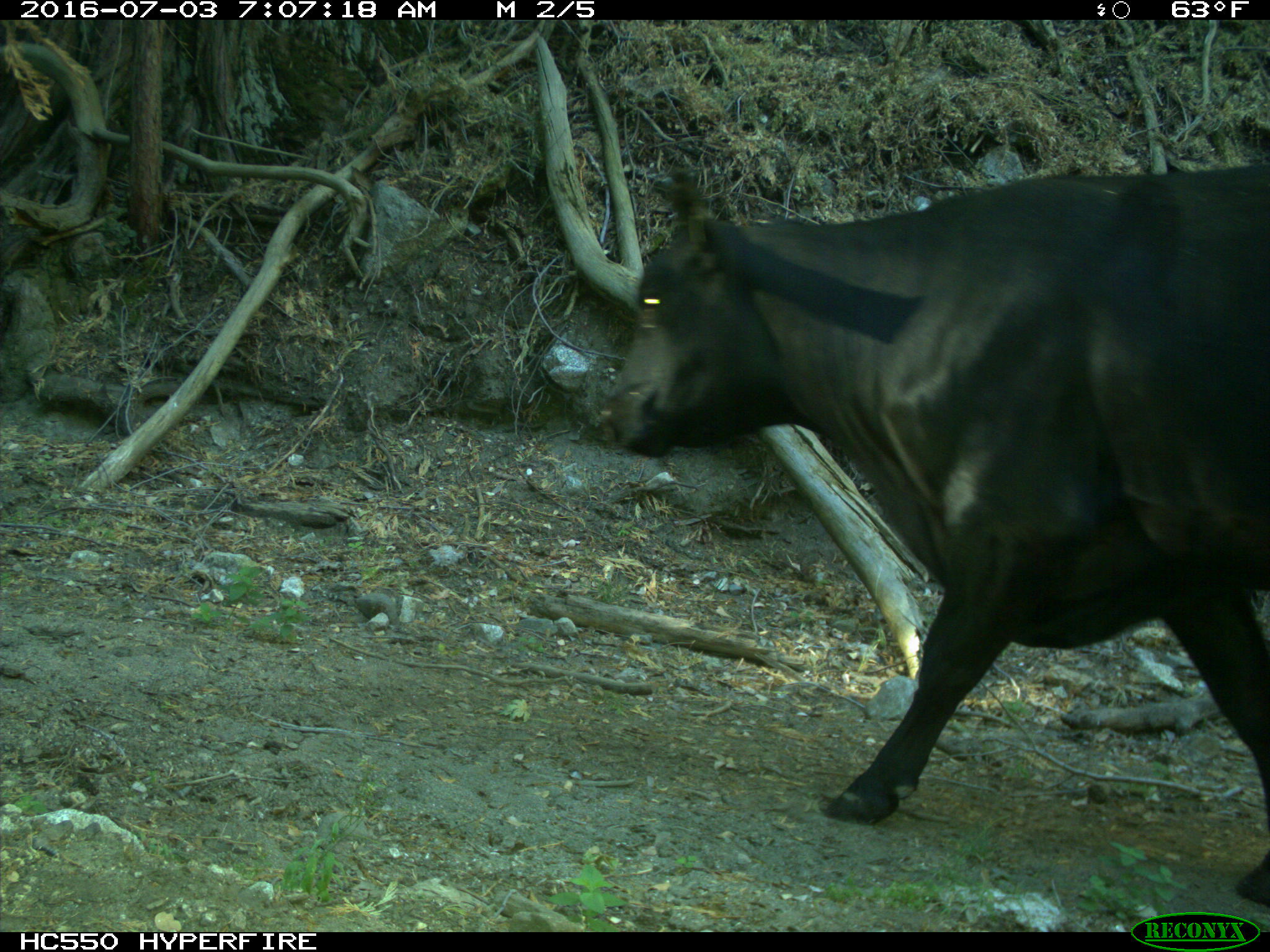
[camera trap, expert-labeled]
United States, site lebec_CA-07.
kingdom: Animalia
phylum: Chordata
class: Mammalia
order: Artiodactyla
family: Bovidae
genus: Bos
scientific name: Bos taurus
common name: domestic cow